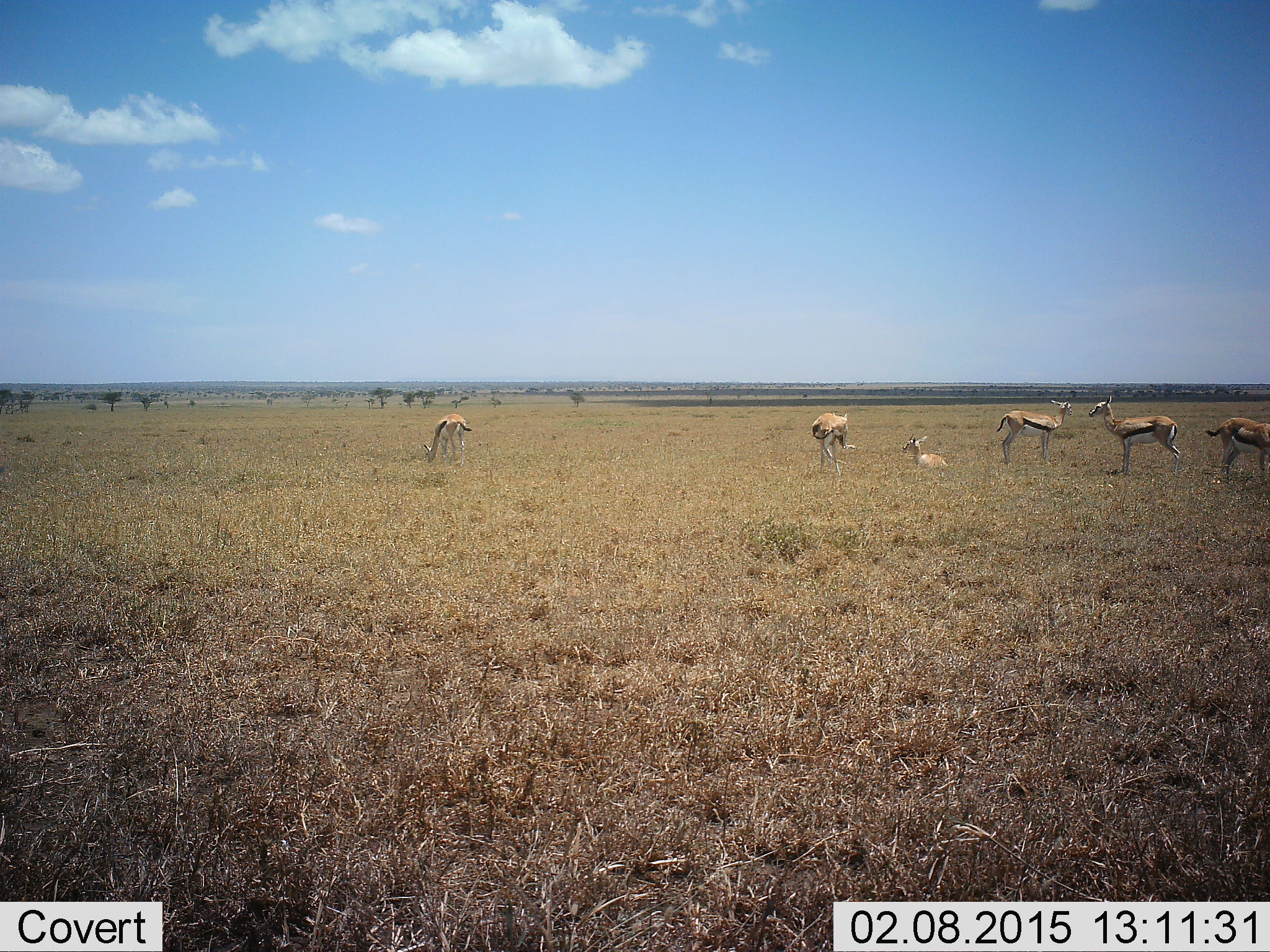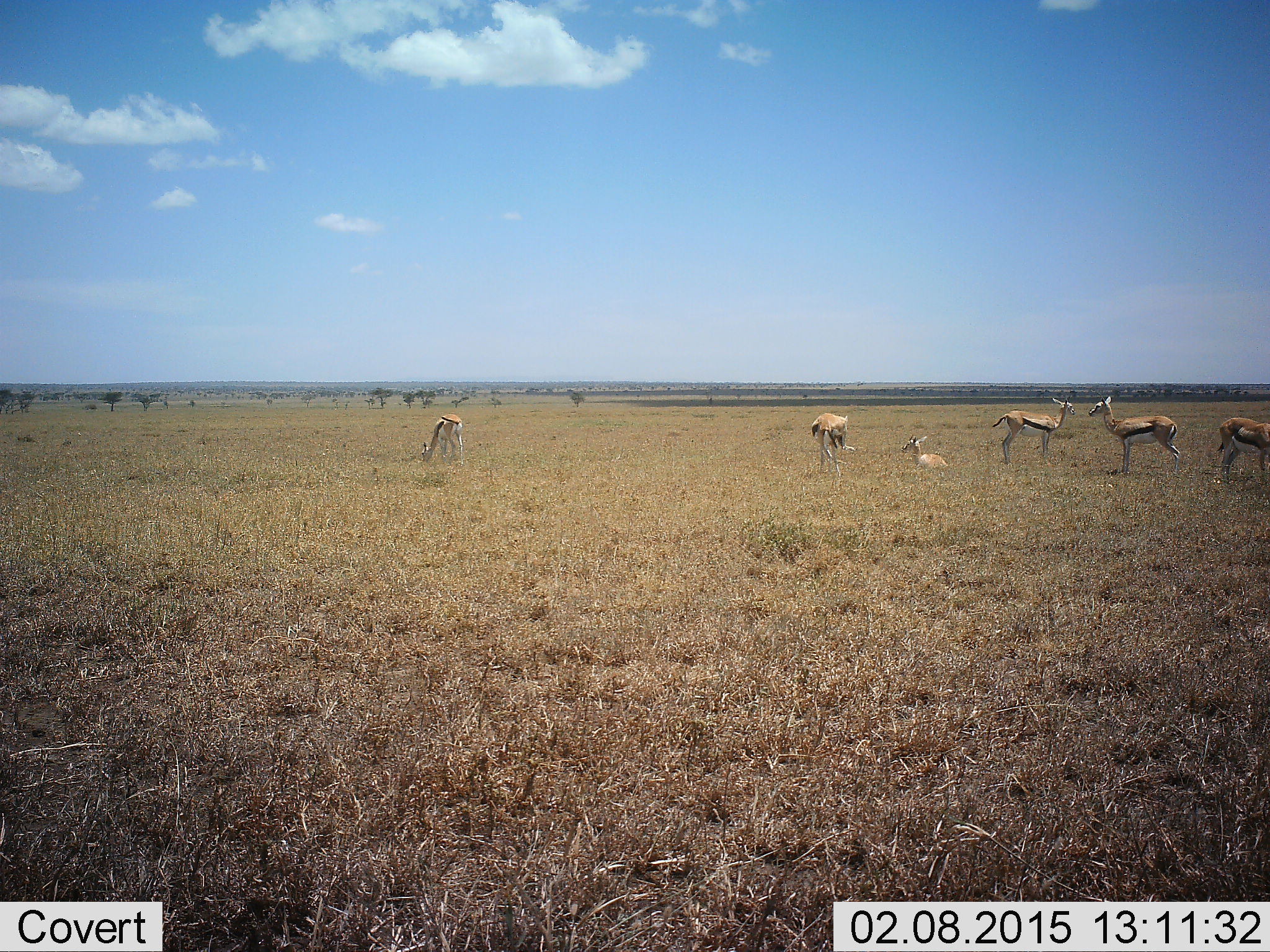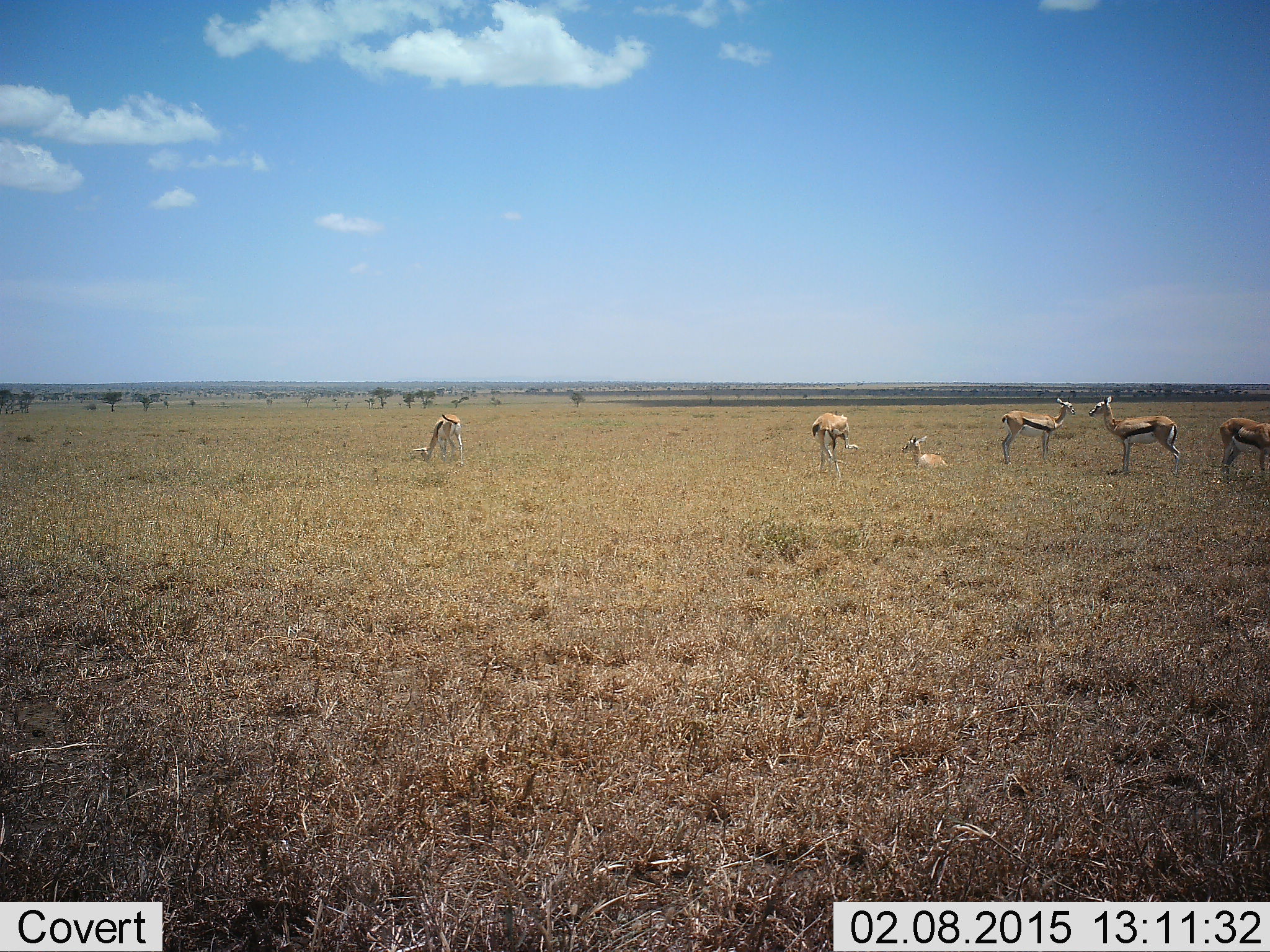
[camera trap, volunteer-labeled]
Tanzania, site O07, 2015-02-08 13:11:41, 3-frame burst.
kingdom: Animalia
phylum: Chordata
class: Mammalia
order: Artiodactyla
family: Bovidae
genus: Eudorcas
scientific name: Eudorcas thomsonii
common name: thomson's gazelle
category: gazellethomsons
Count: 6.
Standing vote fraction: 90%.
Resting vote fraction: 90%.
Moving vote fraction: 0%.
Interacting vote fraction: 10%.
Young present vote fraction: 0%.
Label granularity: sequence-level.